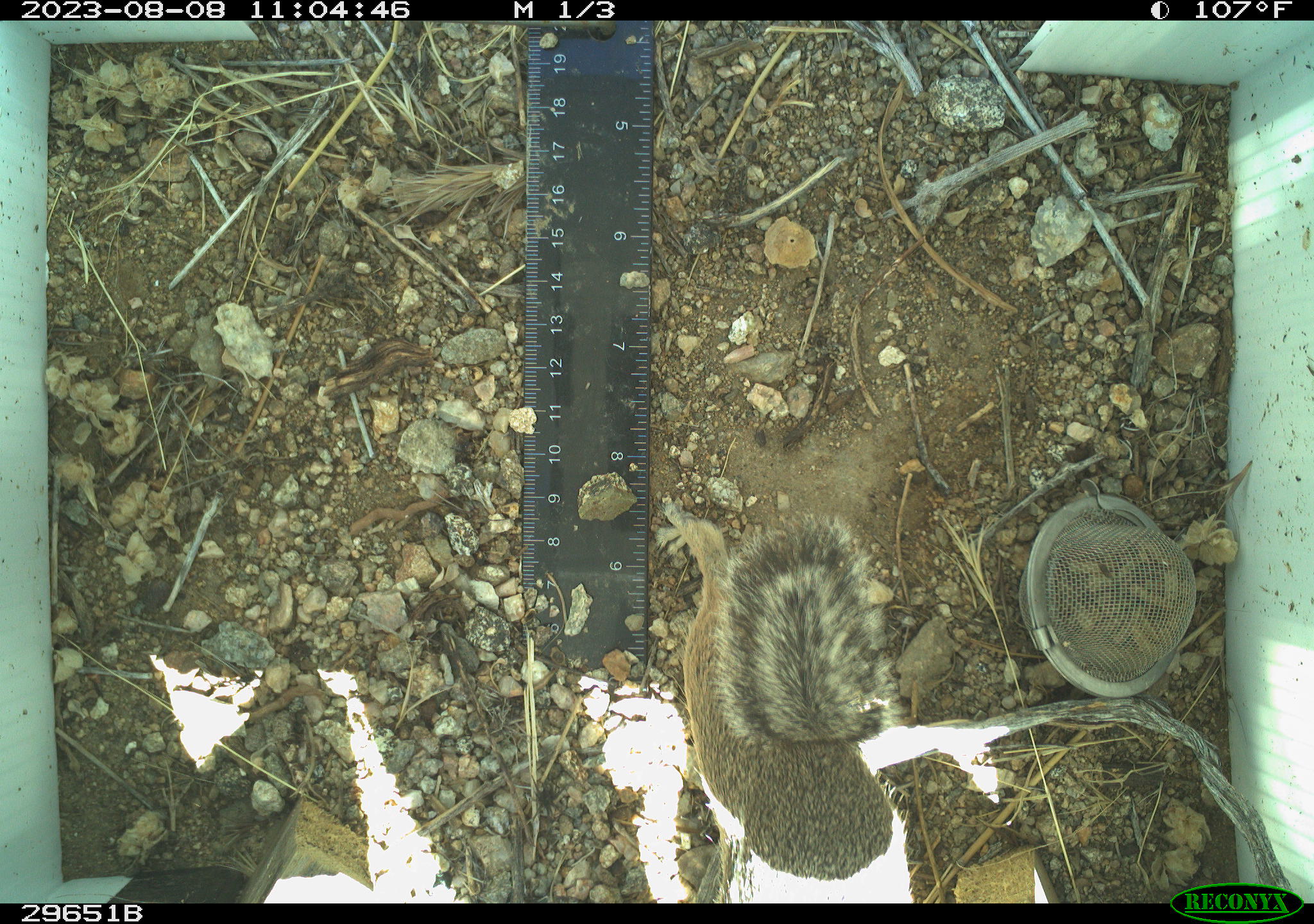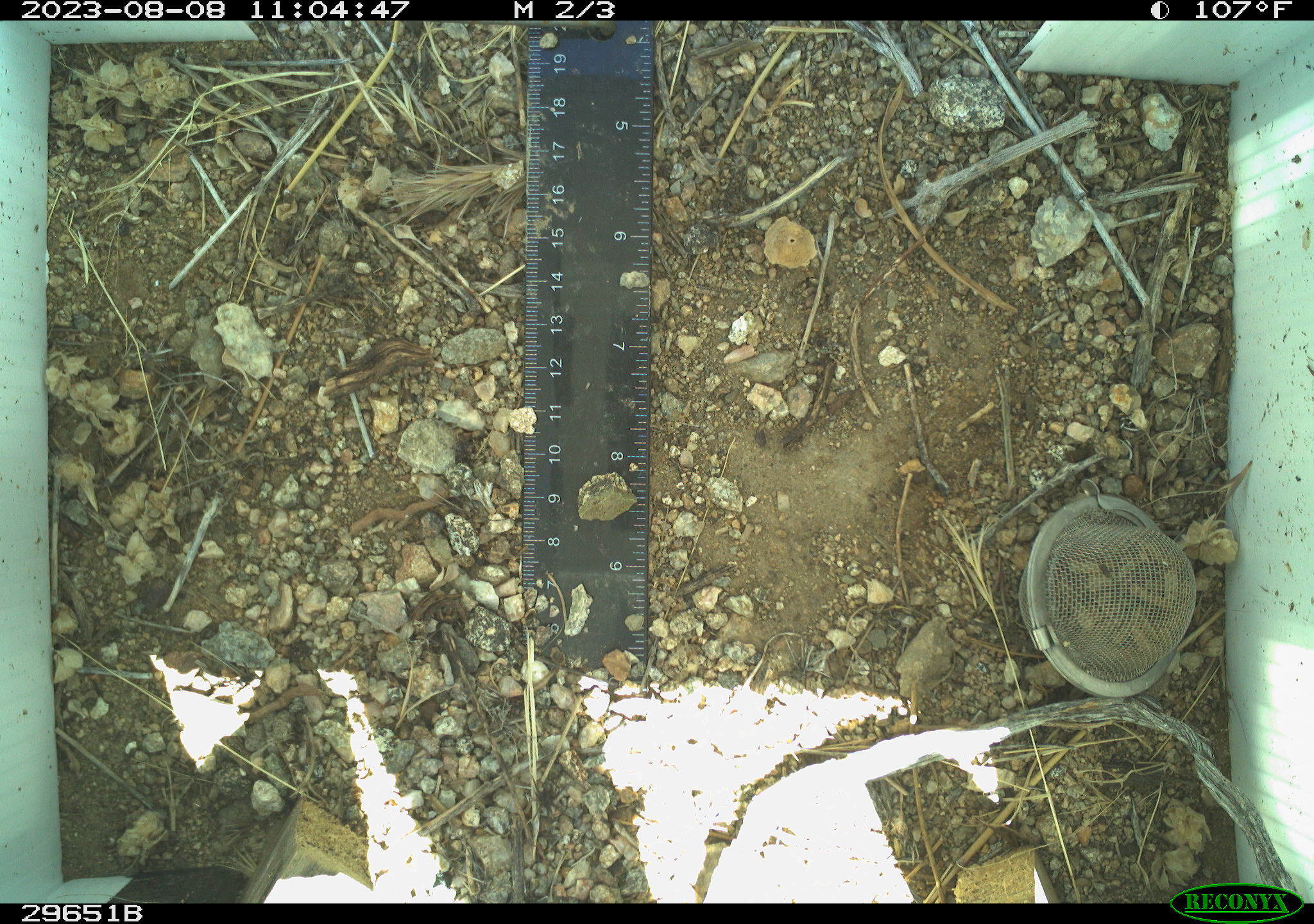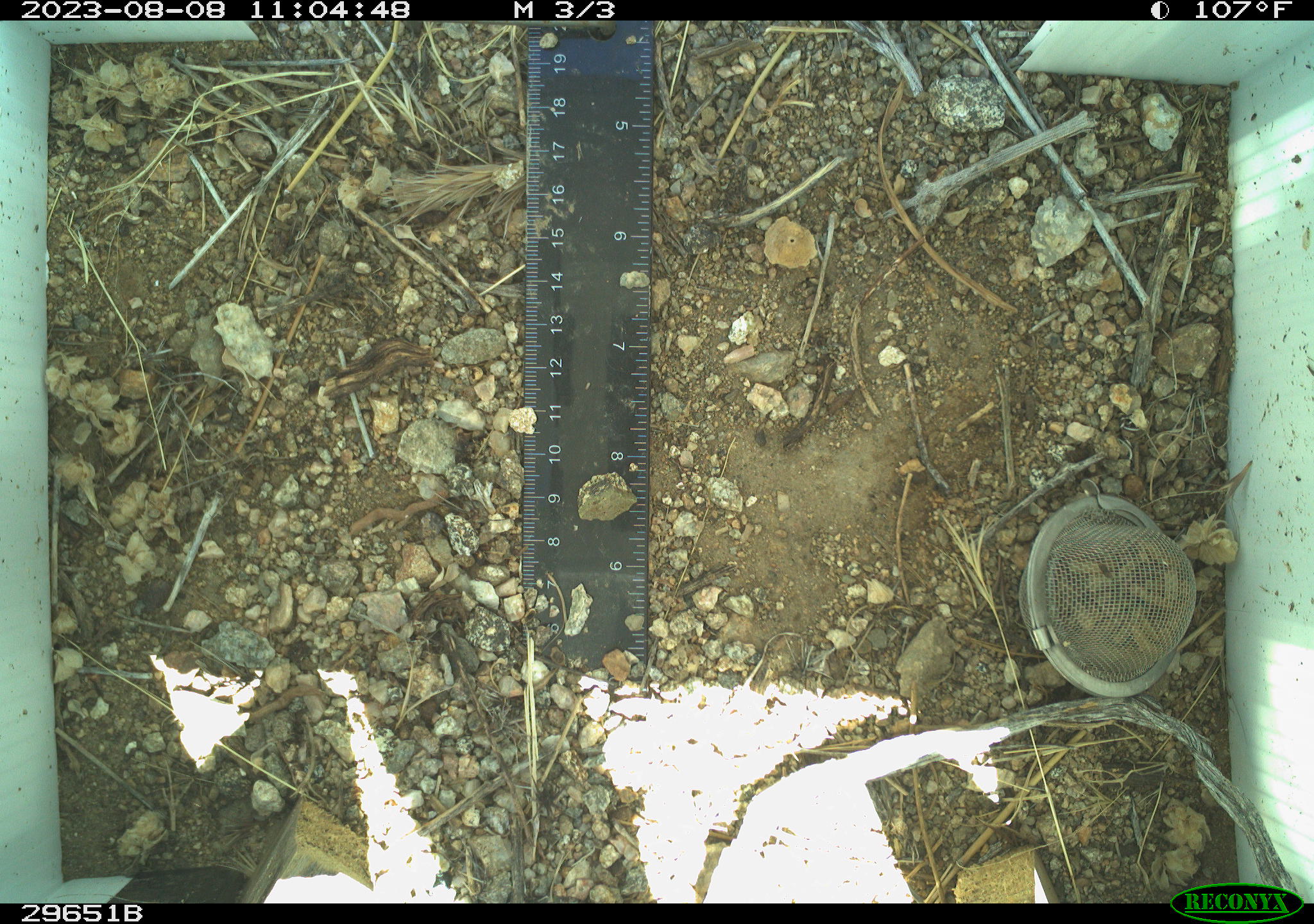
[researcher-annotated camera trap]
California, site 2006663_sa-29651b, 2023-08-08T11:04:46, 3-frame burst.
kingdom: Animalia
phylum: Chordata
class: Mammalia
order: Rodentia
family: Sciuridae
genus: Ammospermophilus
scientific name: Ammospermophilus leucurus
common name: white-tailed antelope squirrel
White-tailed antelope squirrel (Ammospermophilus leucurus).